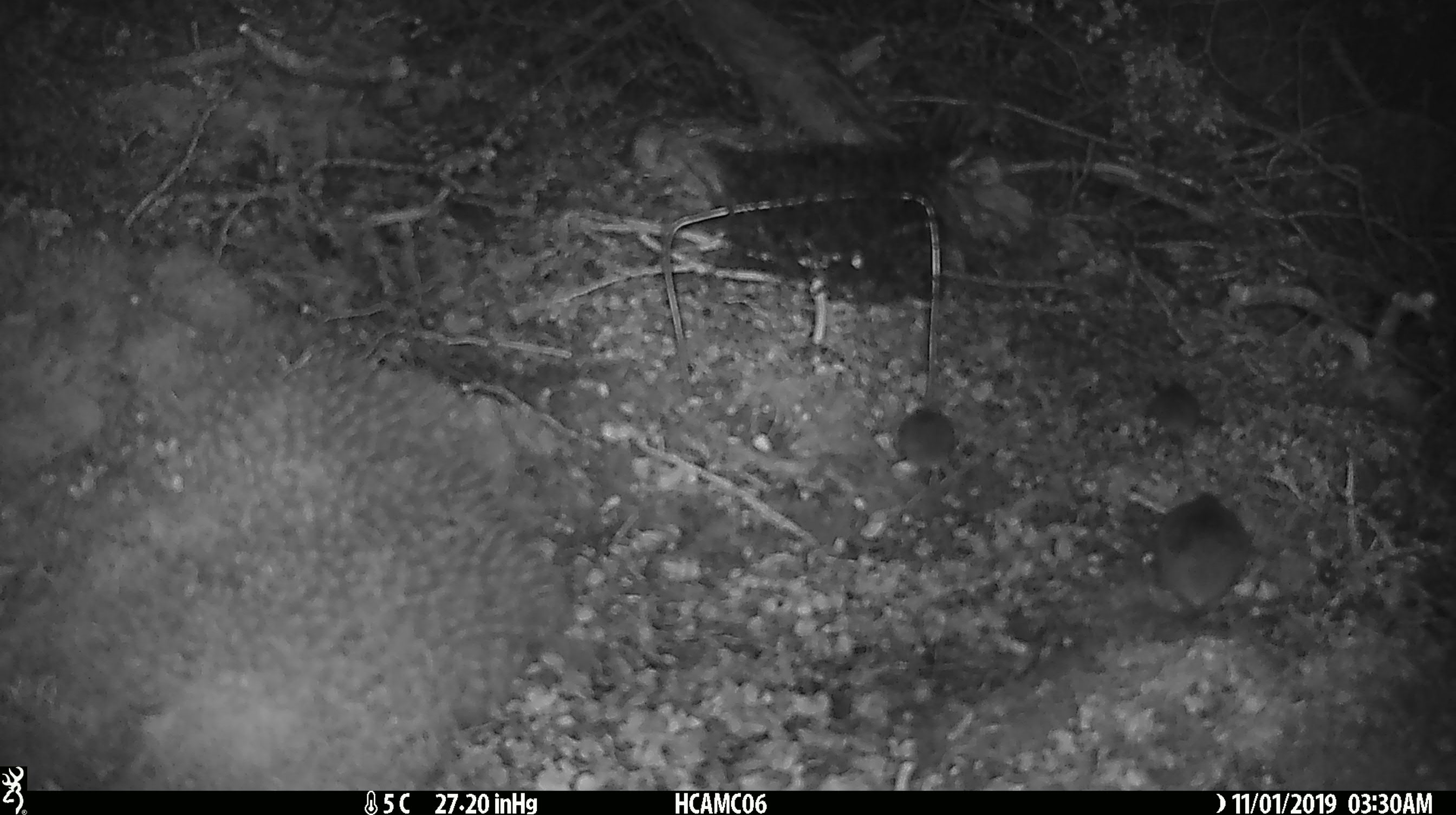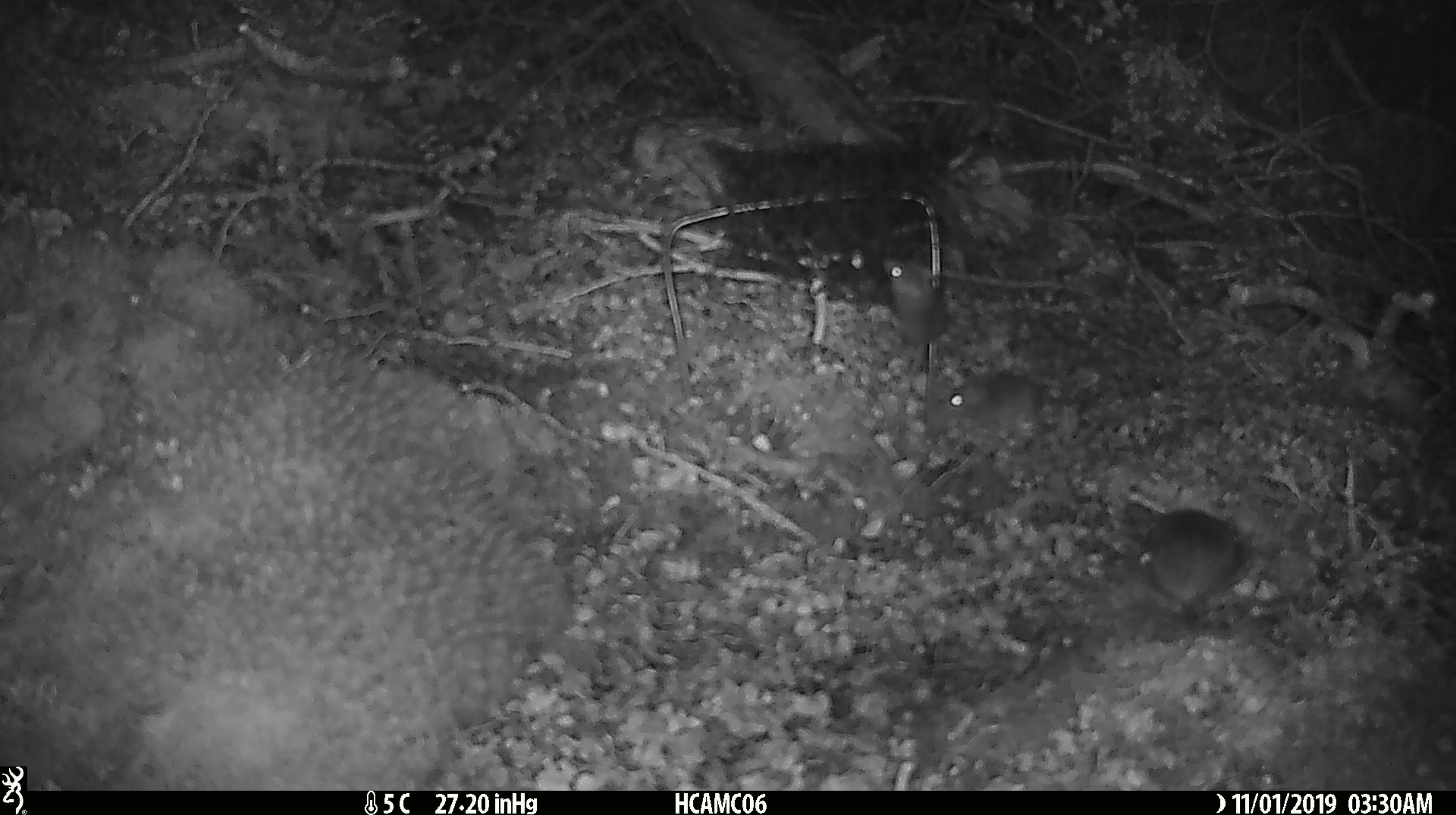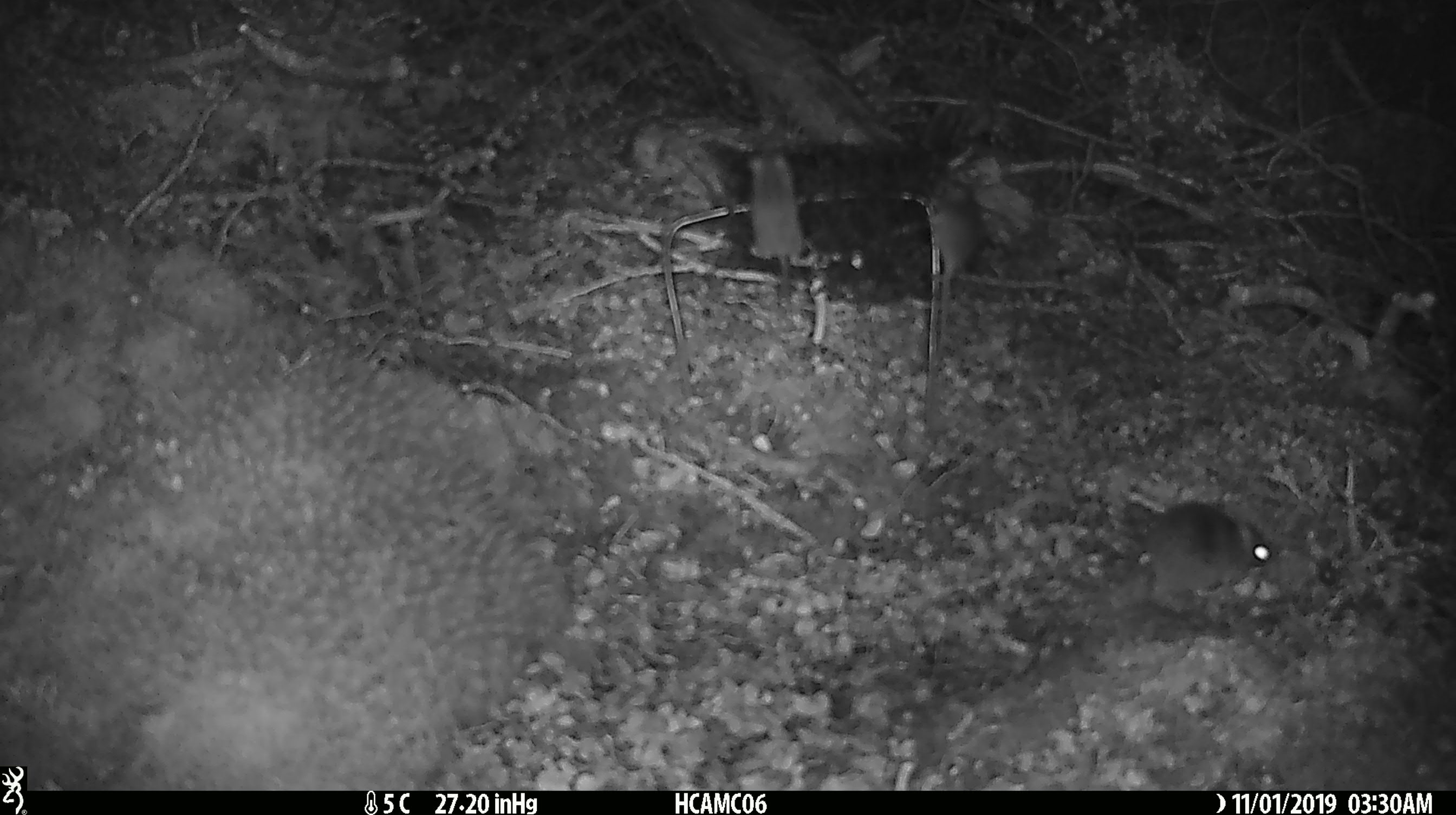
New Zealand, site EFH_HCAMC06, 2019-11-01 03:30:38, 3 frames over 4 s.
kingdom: Animalia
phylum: Chordata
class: Mammalia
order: Rodentia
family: Muridae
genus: Mus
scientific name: Mus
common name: mouse